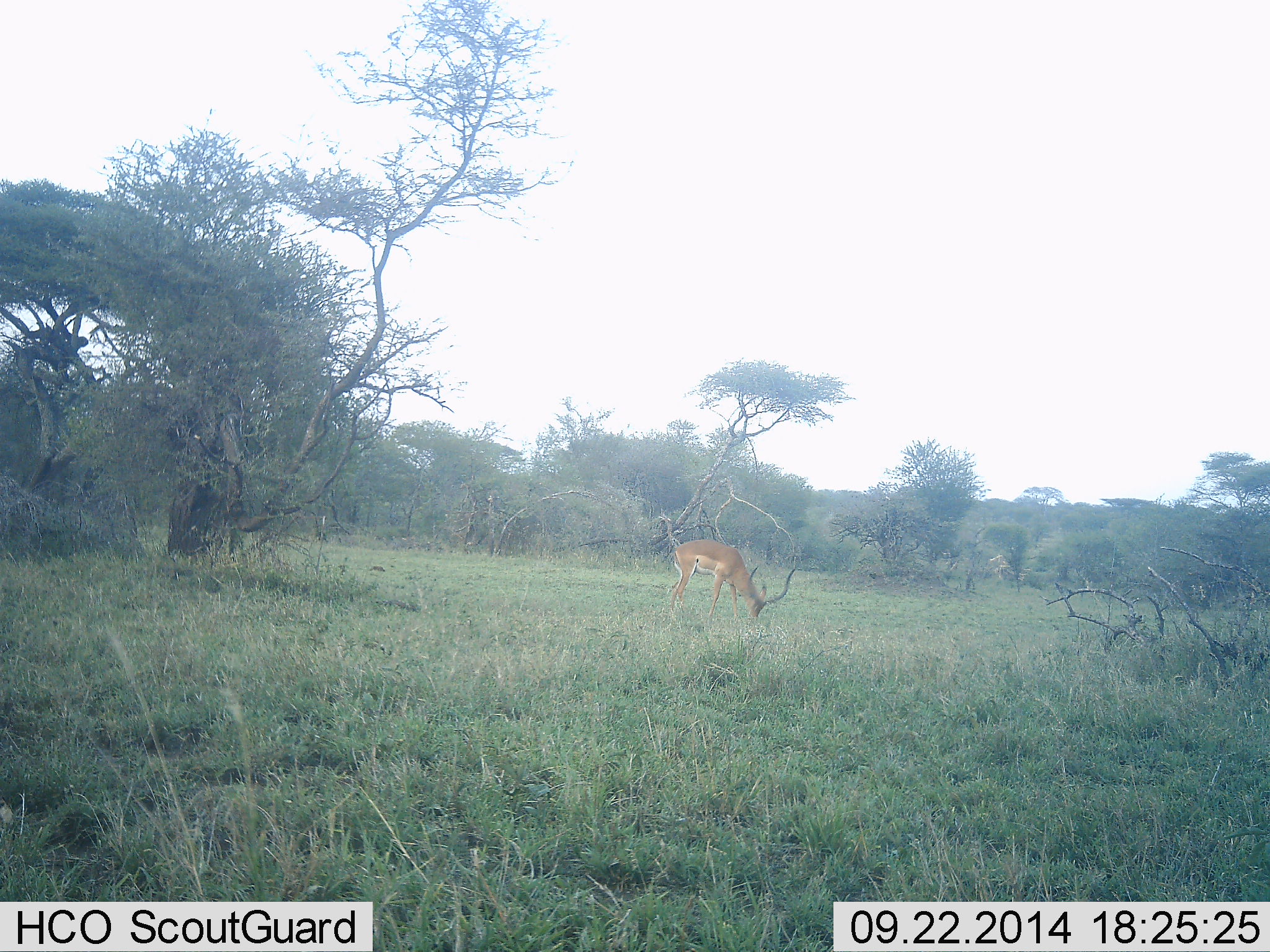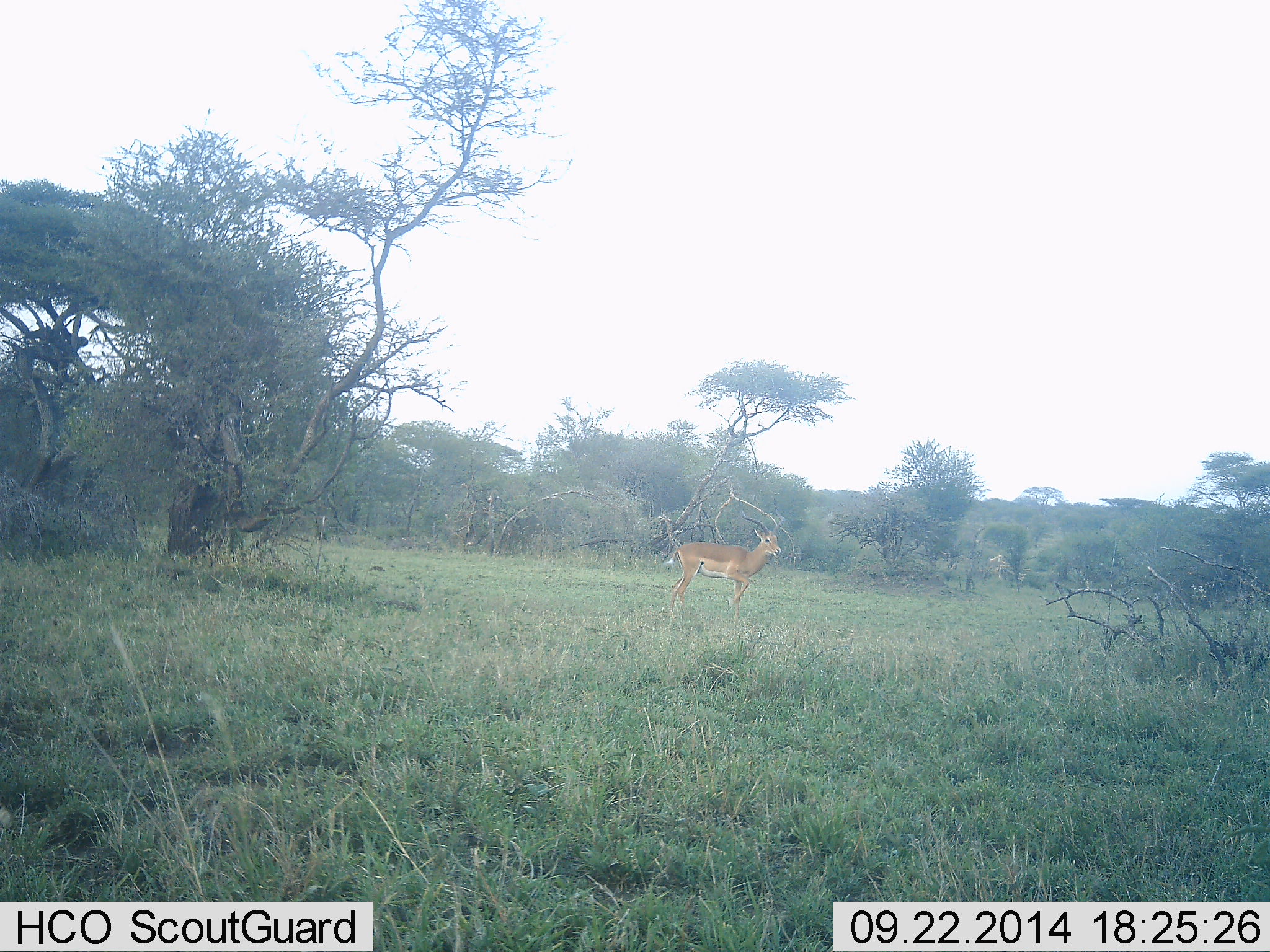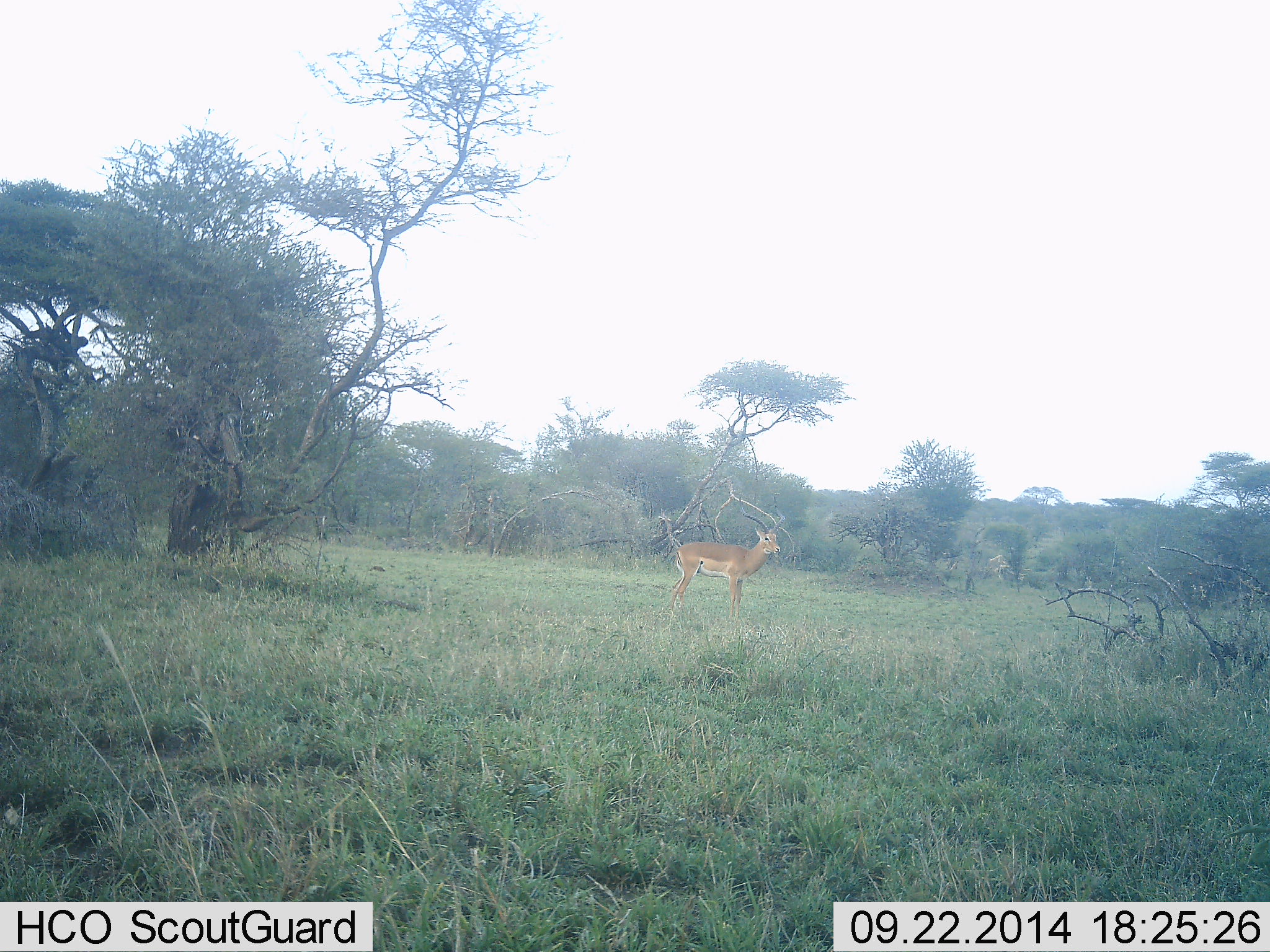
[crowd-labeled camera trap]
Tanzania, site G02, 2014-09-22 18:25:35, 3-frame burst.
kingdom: Animalia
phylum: Chordata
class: Mammalia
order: Artiodactyla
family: Bovidae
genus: Aepyceros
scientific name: Aepyceros melampus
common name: impala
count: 1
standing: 40%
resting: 0%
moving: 10%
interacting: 0%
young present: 0%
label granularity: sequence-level